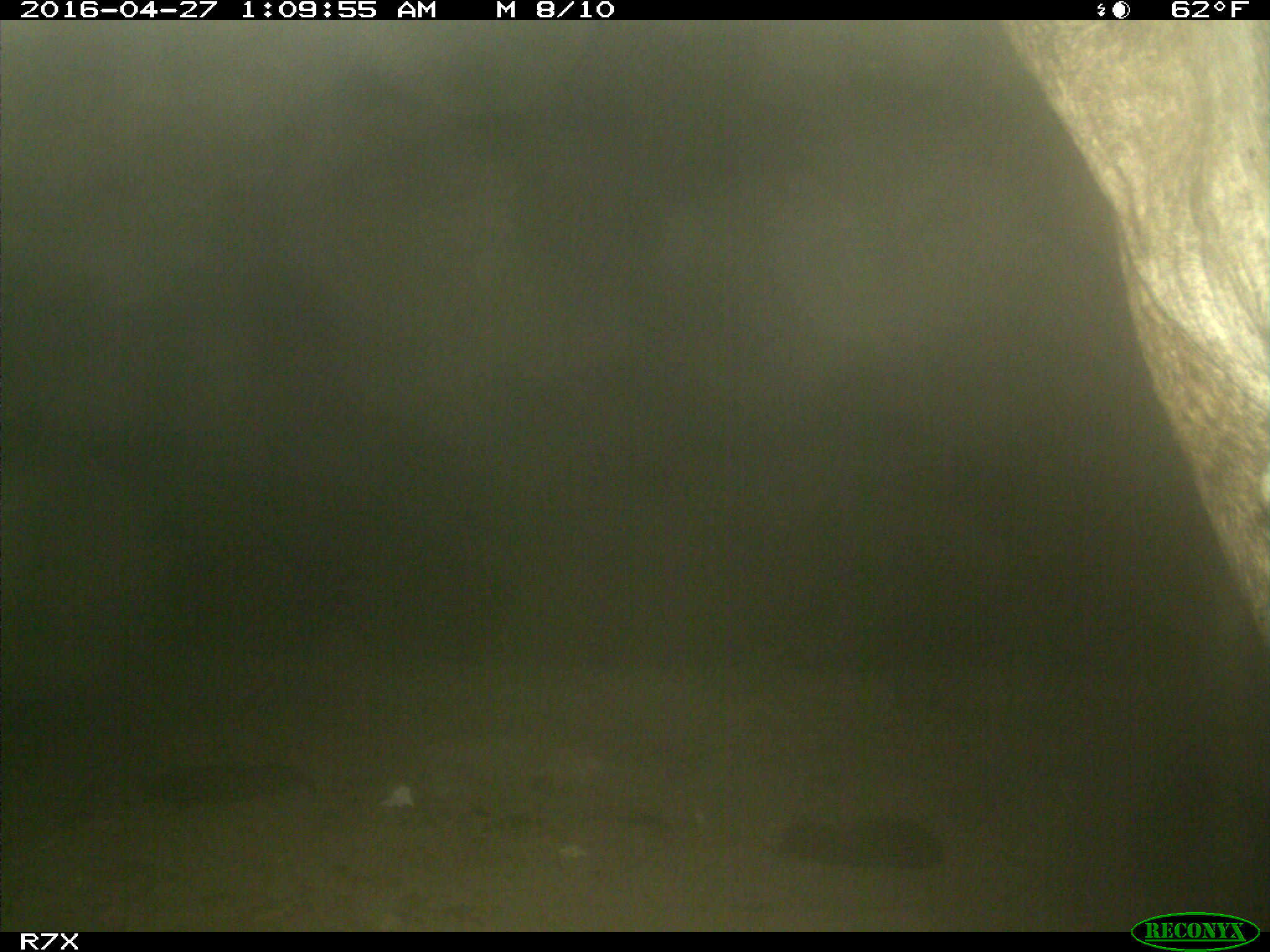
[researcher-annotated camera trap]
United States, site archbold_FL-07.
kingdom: Animalia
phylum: Chordata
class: Mammalia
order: Artiodactyla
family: Bovidae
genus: Bos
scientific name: Bos taurus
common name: domestic cow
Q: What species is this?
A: Bos taurus (domestic cow).